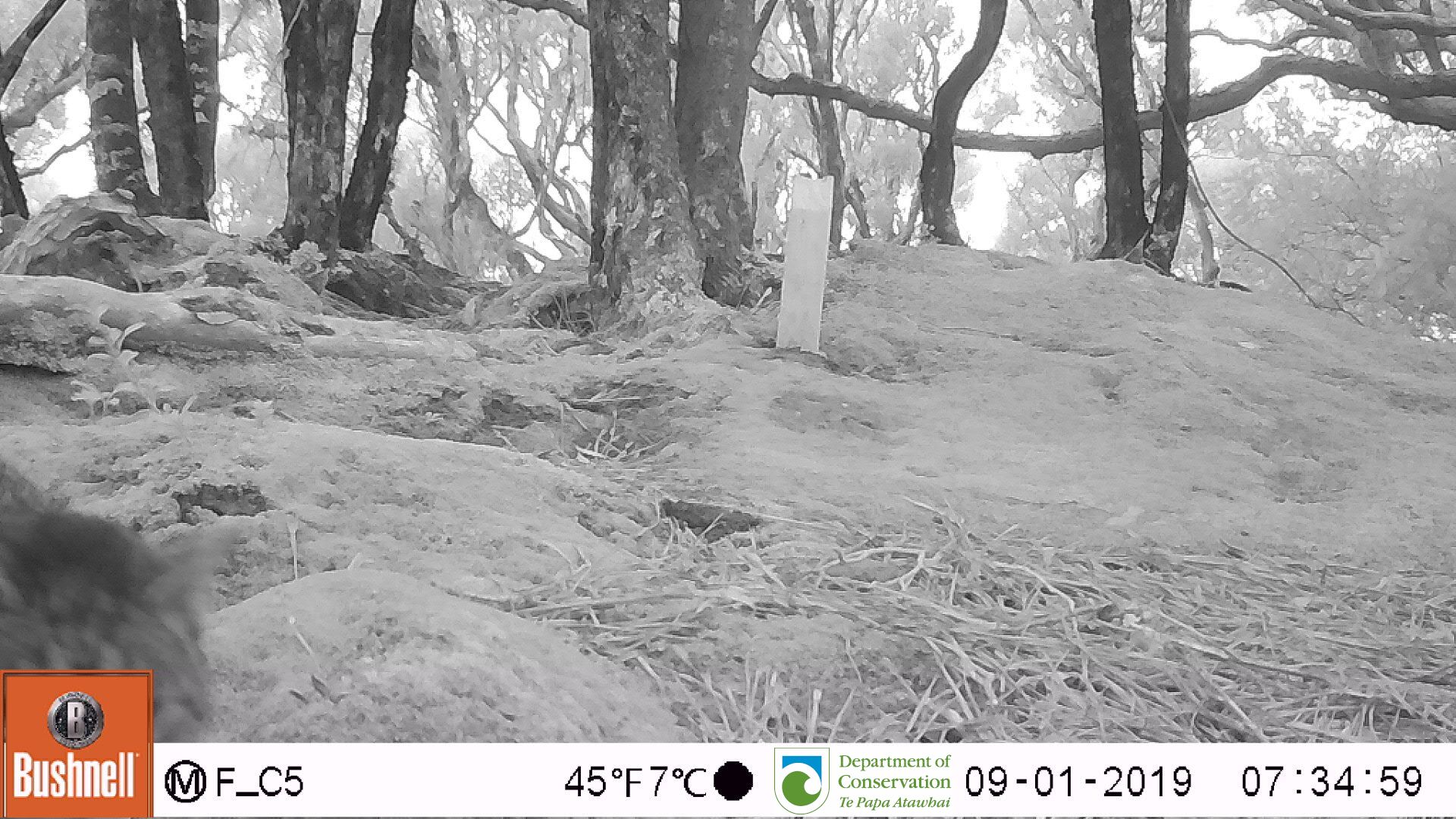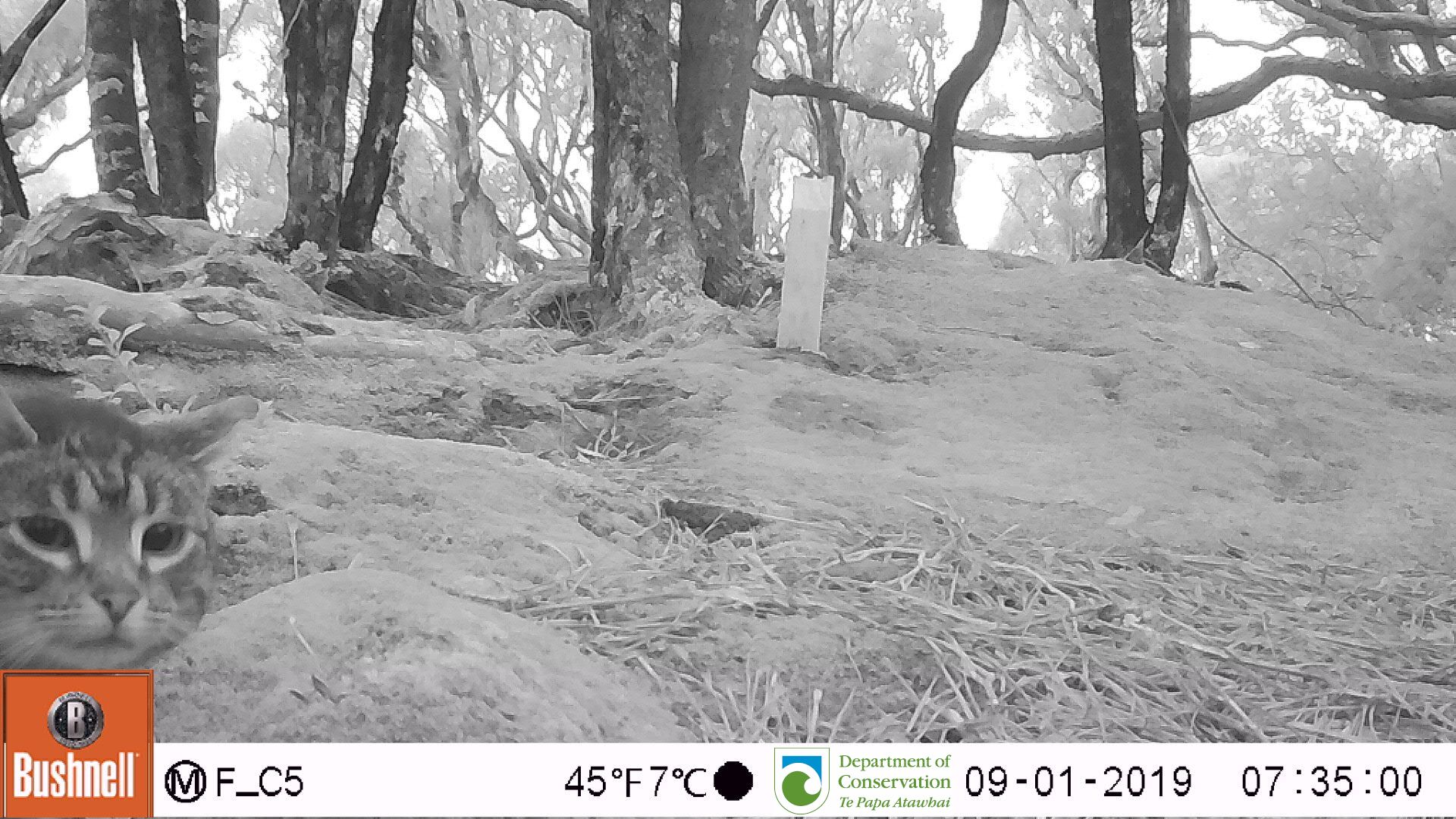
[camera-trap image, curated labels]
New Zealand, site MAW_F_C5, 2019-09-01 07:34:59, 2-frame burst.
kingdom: Animalia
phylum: Chordata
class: Mammalia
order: Carnivora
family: Felidae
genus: Felis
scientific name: Felis catus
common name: domestic cat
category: cat